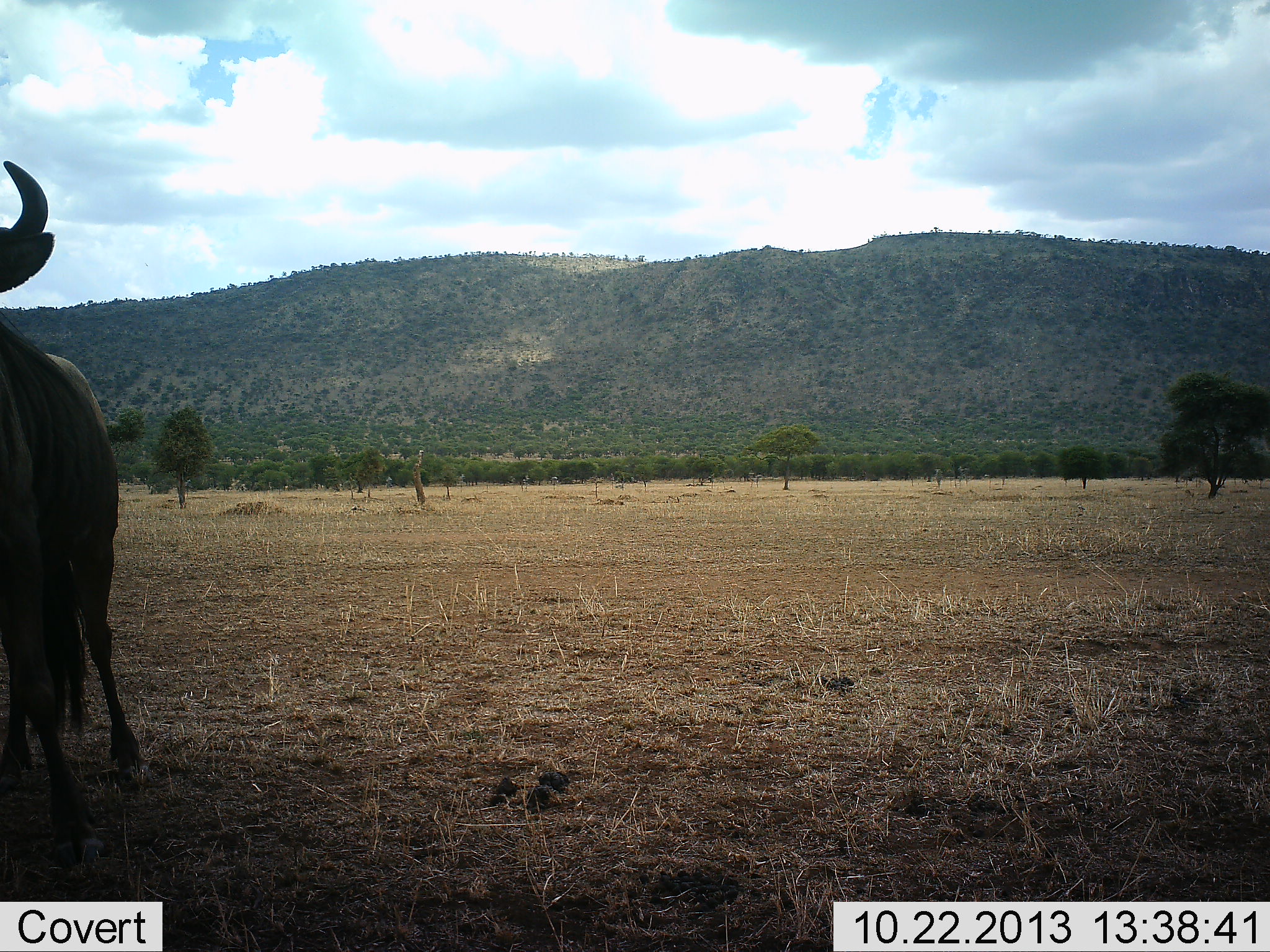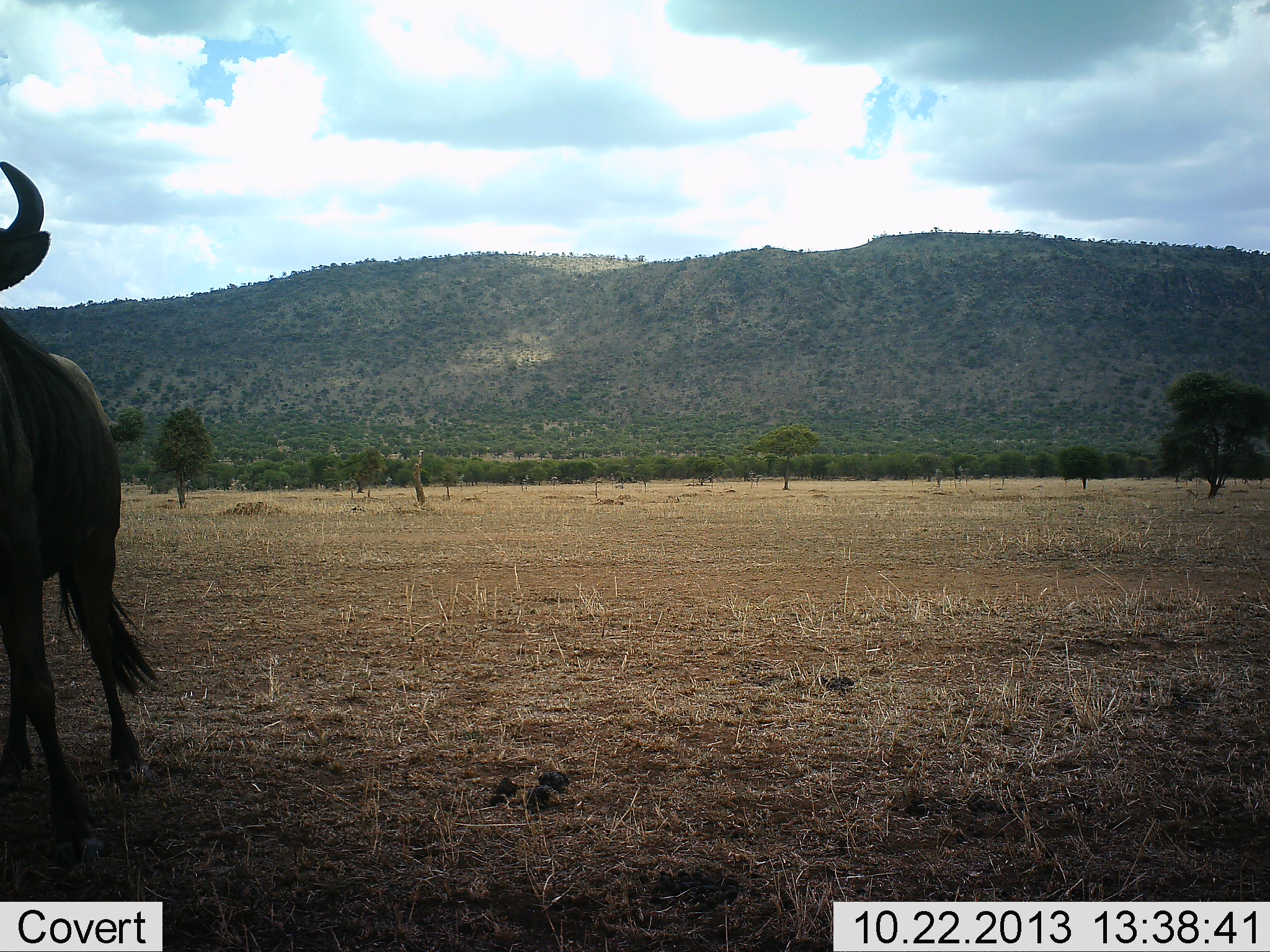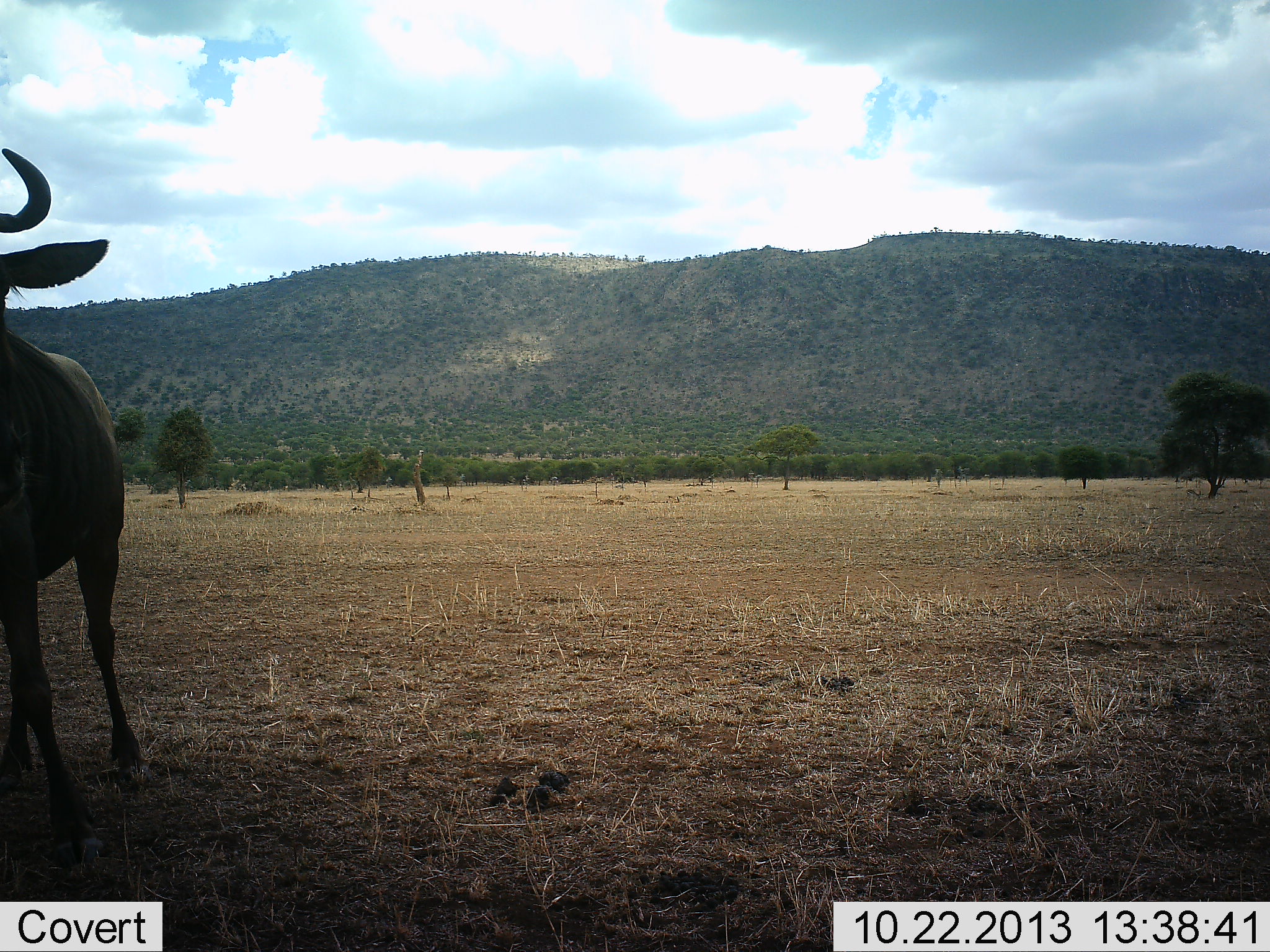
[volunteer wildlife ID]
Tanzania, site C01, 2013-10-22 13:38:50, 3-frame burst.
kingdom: Animalia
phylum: Chordata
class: Mammalia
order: Artiodactyla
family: Bovidae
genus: Connochaetes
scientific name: Connochaetes taurinus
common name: blue wildebeest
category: wildebeest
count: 1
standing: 100%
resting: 0%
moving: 0%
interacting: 0%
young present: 0%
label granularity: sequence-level